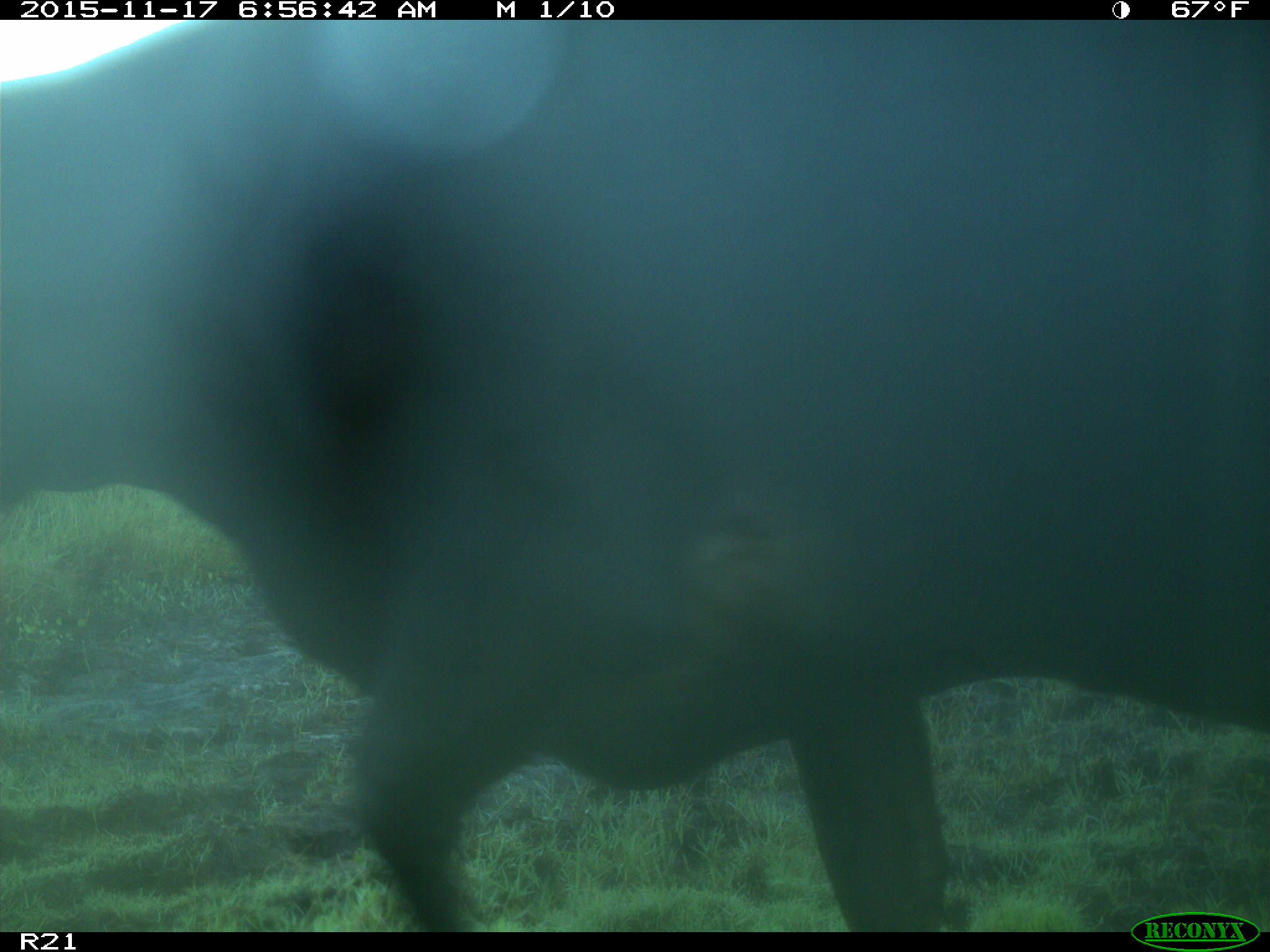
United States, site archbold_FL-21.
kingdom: Animalia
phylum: Chordata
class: Mammalia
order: Artiodactyla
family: Bovidae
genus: Bos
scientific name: Bos taurus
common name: domestic cow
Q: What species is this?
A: Bos taurus (domestic cow).